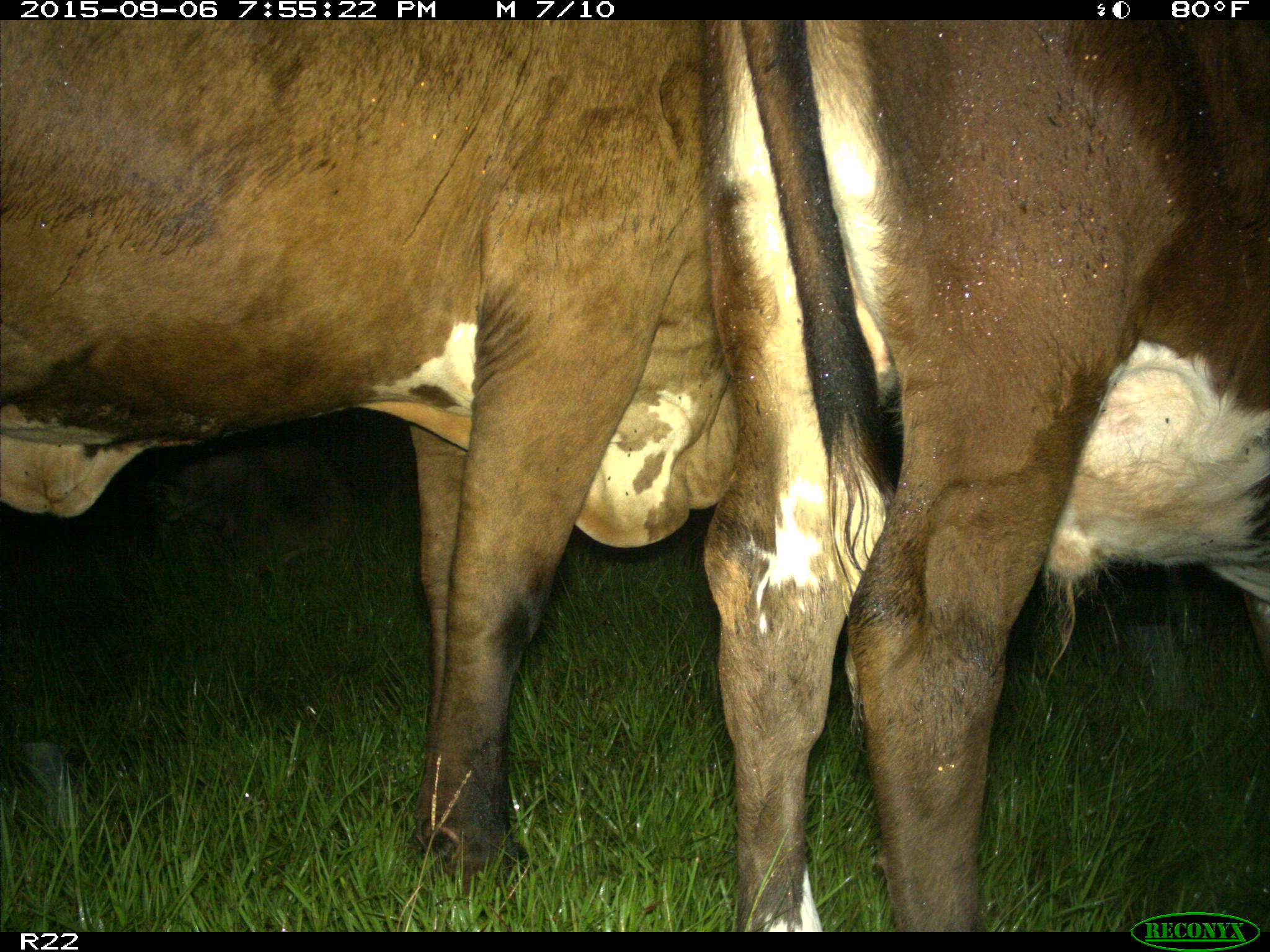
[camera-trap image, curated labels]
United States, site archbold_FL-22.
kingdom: Animalia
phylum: Chordata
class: Mammalia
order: Artiodactyla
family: Bovidae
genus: Bos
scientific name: Bos taurus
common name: domestic cow